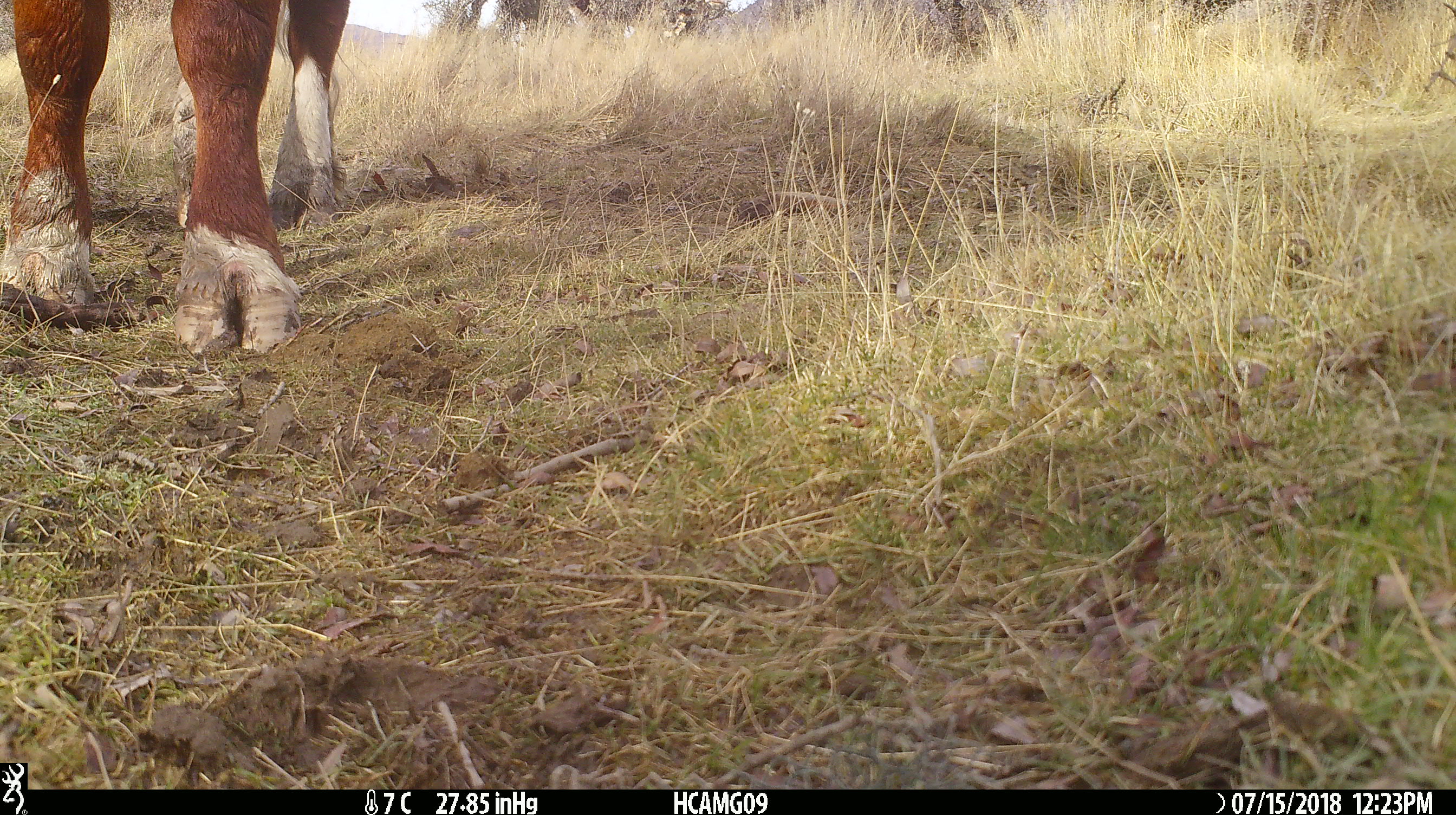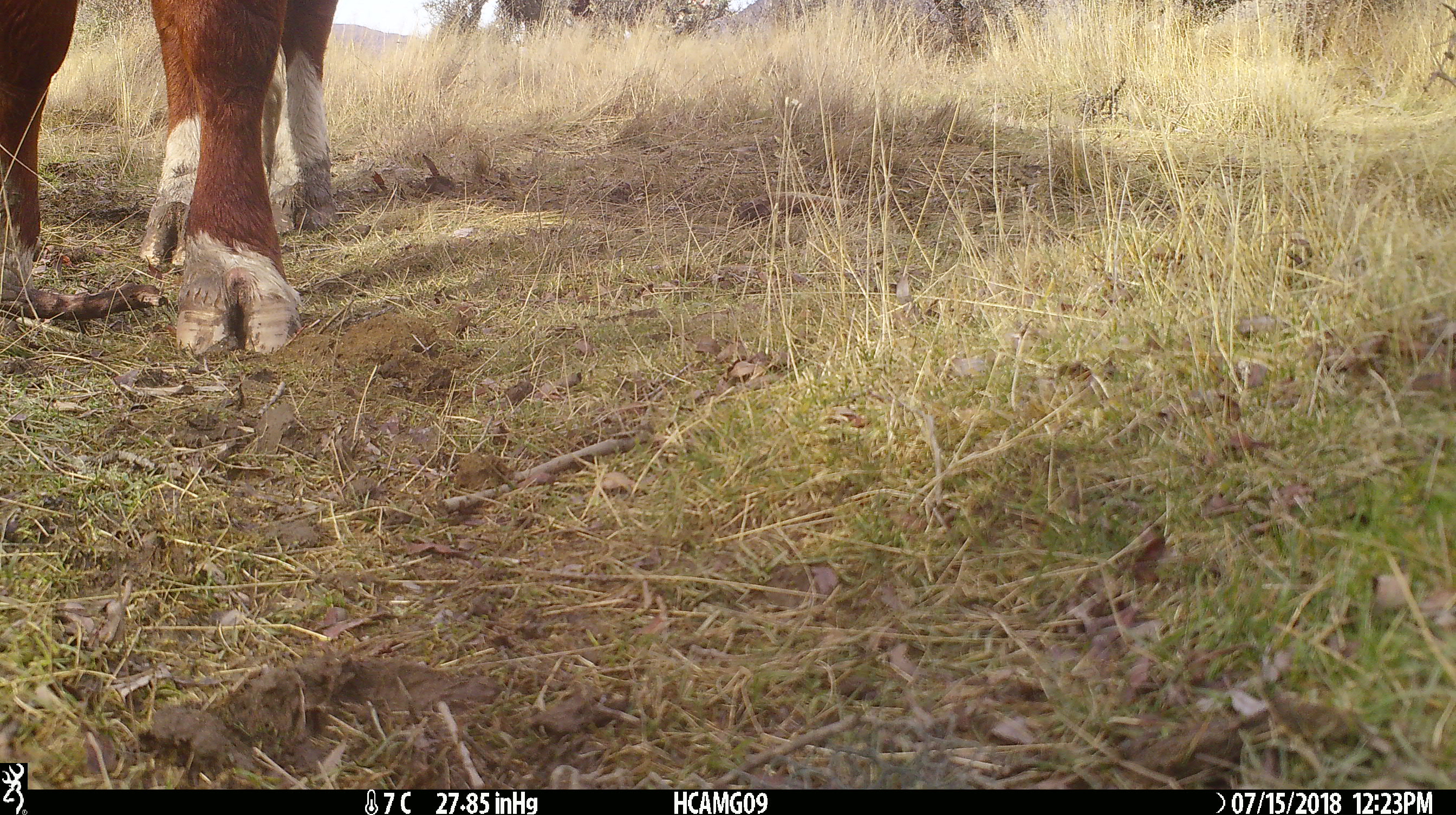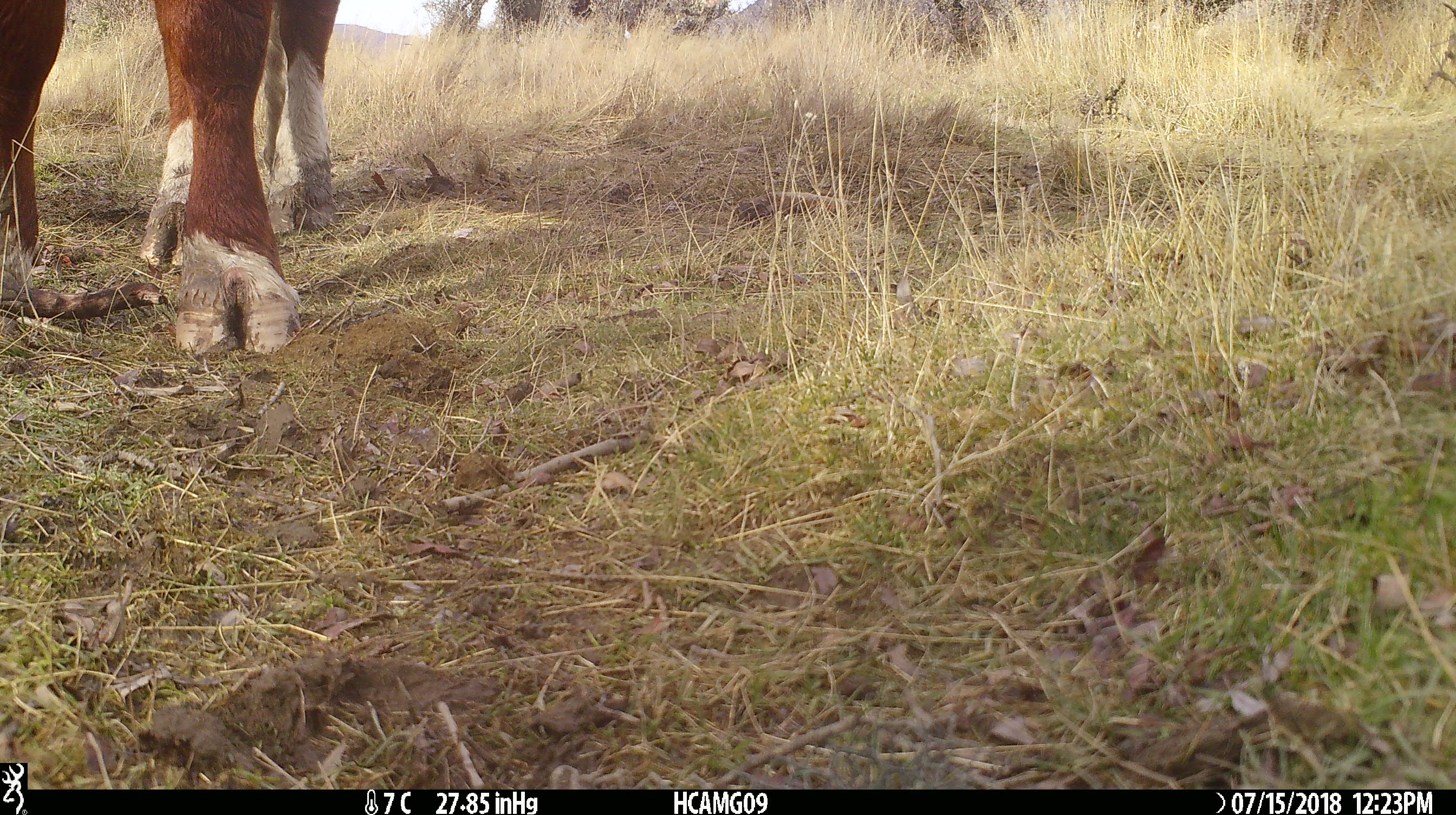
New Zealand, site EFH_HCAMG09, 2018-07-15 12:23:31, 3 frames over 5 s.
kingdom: Animalia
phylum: Chordata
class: Mammalia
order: Artiodactyla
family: Bovidae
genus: Bos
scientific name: Bos taurus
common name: domestic cow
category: cow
Cow (domestic cow) (Bos taurus).